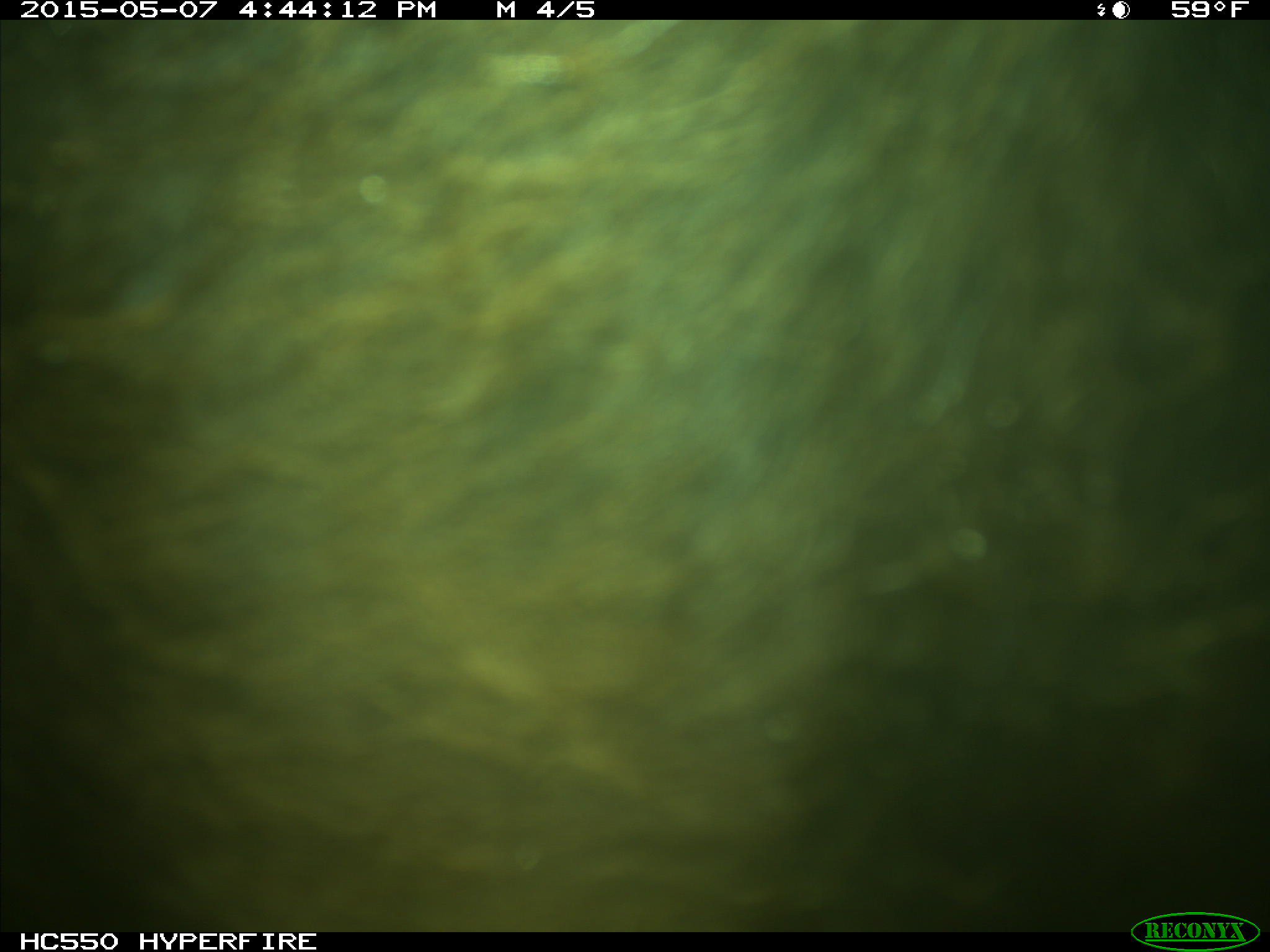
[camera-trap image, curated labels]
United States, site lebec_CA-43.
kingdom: Animalia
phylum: Chordata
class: Mammalia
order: Artiodactyla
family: Bovidae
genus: Bos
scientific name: Bos taurus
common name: domestic cow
Bos taurus (domestic cow).